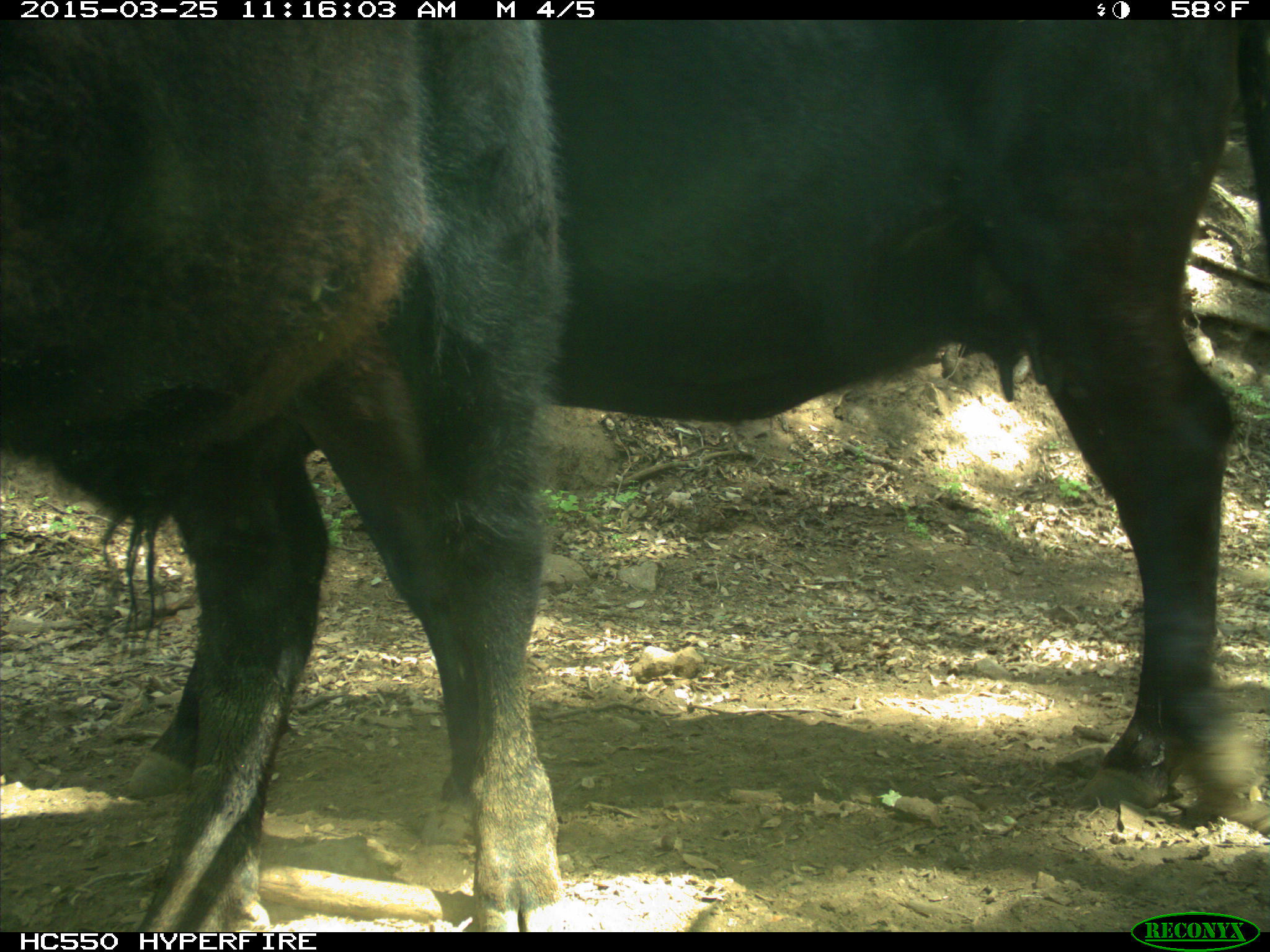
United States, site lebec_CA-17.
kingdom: Animalia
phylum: Chordata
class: Mammalia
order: Artiodactyla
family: Bovidae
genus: Bos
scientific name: Bos taurus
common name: domestic cow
Bos taurus (domestic cow).